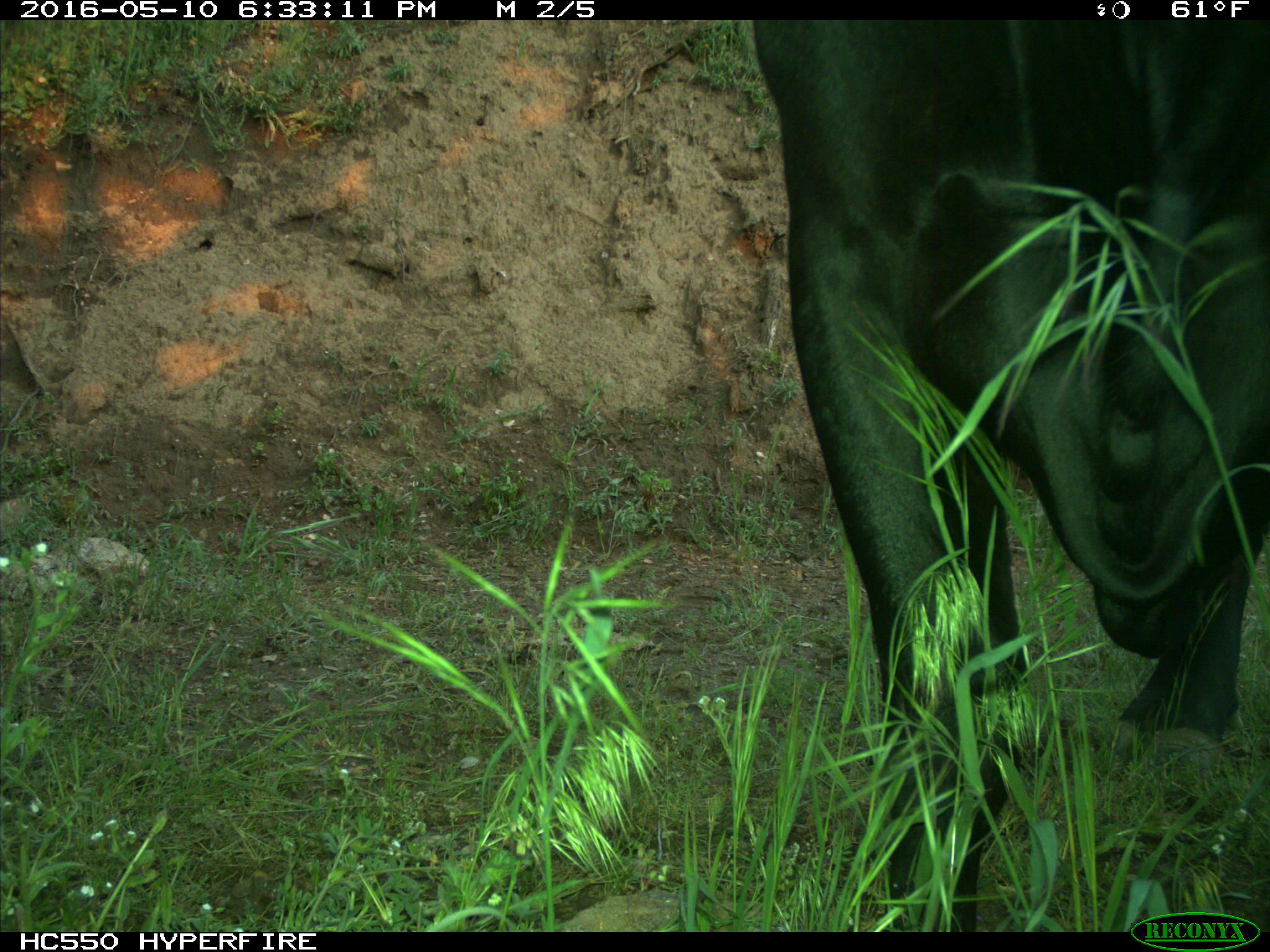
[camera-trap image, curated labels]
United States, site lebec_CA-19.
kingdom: Animalia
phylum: Chordata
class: Mammalia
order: Artiodactyla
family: Bovidae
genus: Bos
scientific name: Bos taurus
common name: domestic cow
Bos taurus (domestic cow).